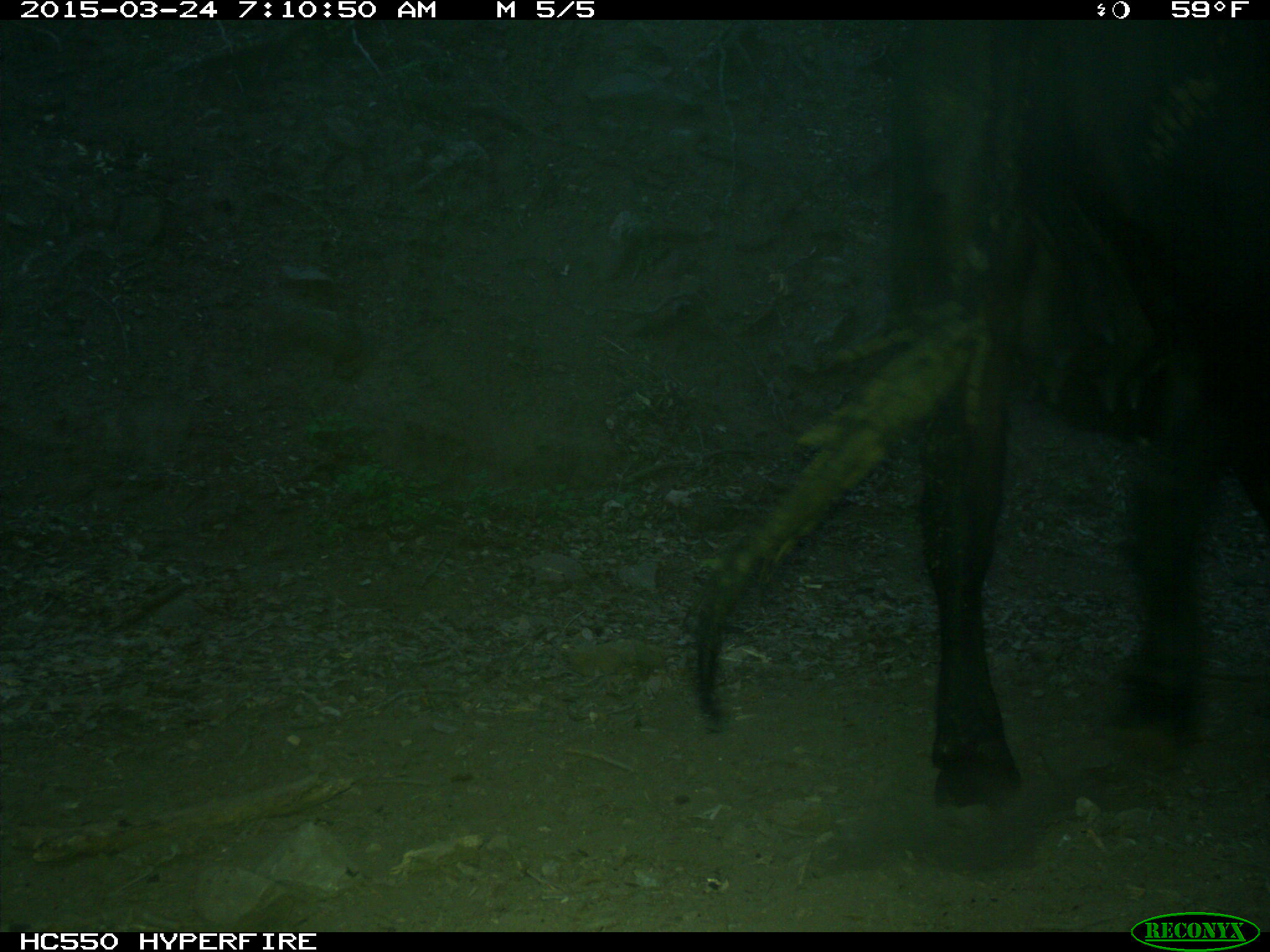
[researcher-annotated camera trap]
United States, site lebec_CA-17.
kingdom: Animalia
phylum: Chordata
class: Mammalia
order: Artiodactyla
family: Bovidae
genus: Bos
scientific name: Bos taurus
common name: domestic cow